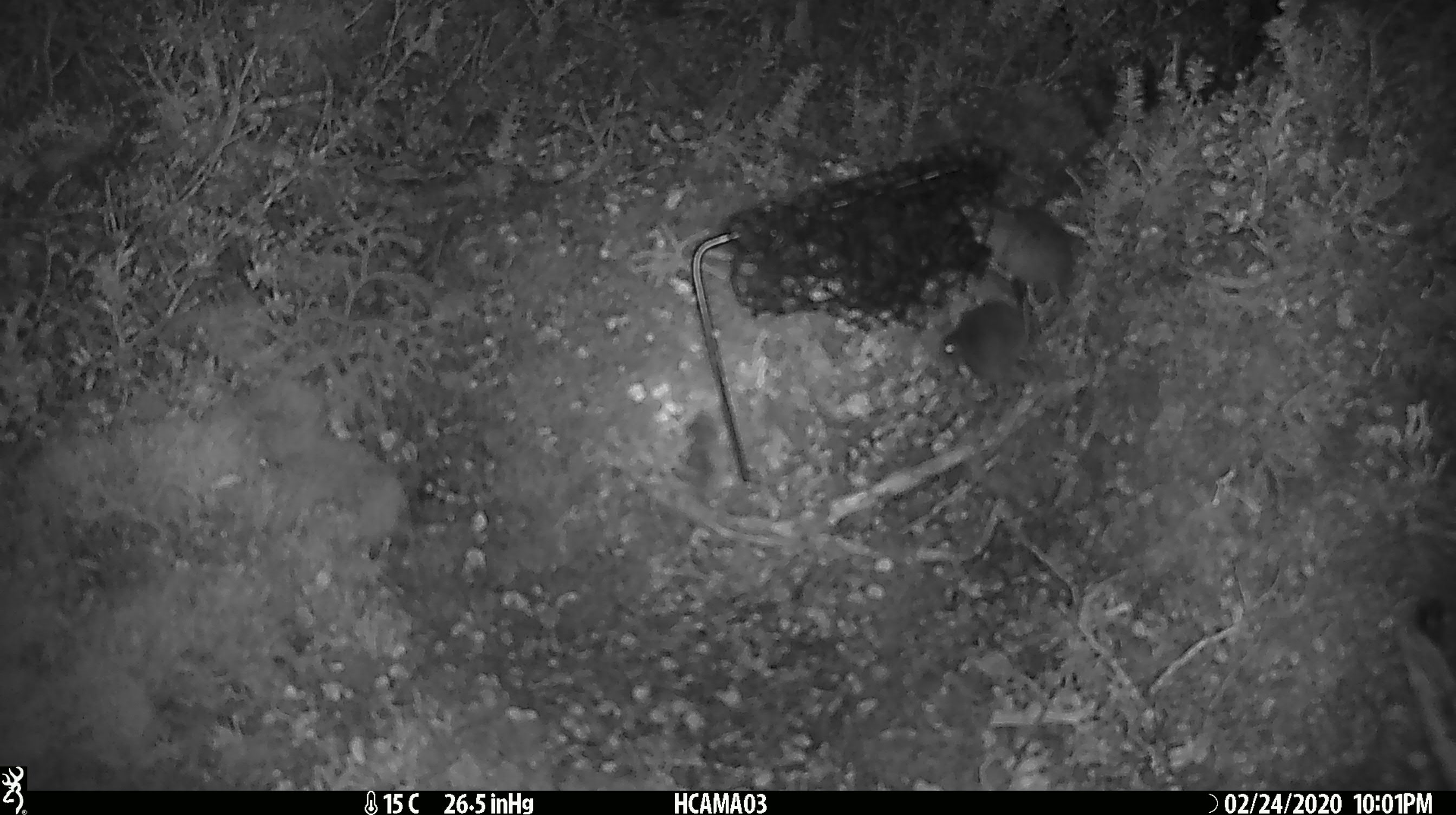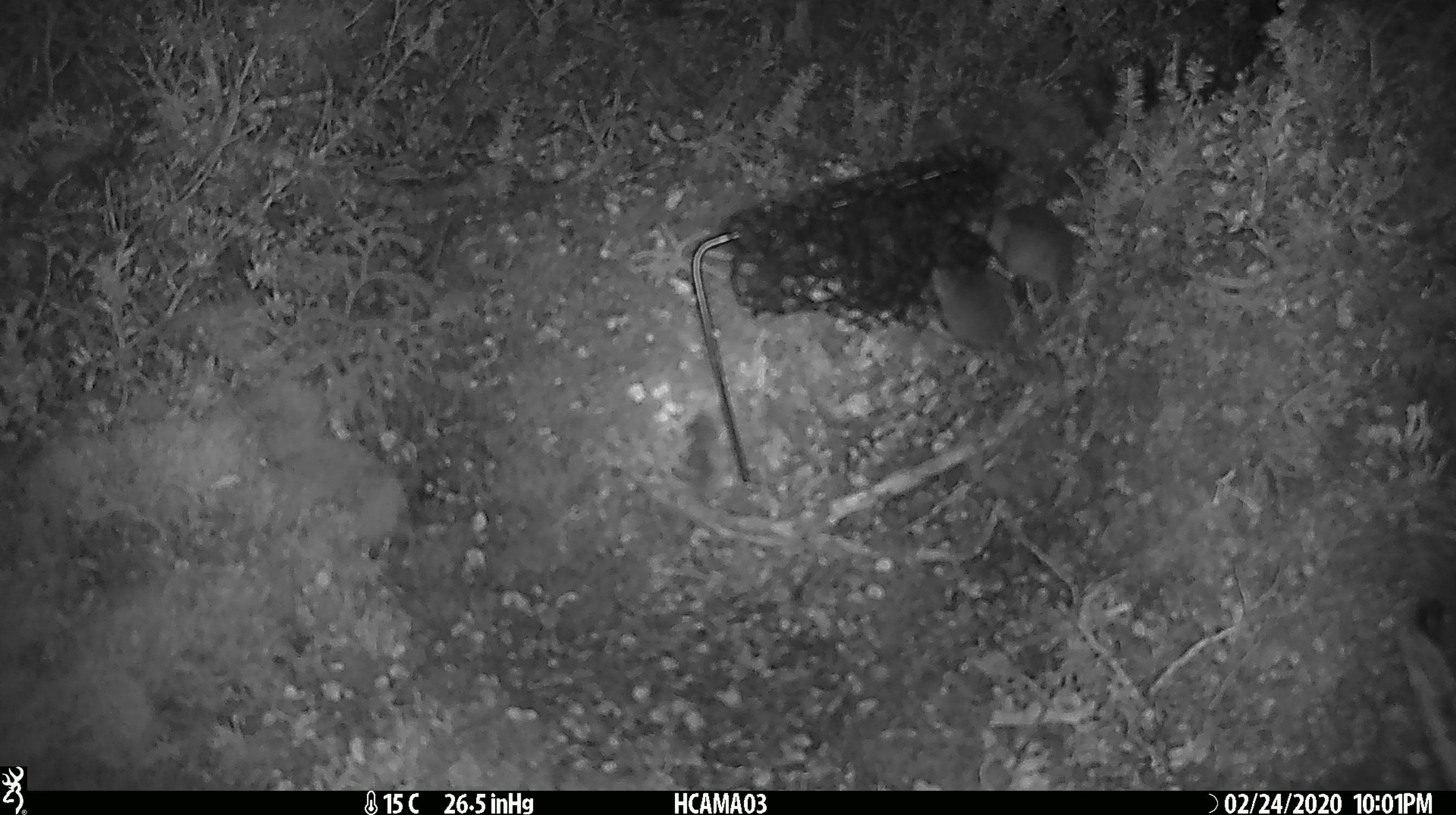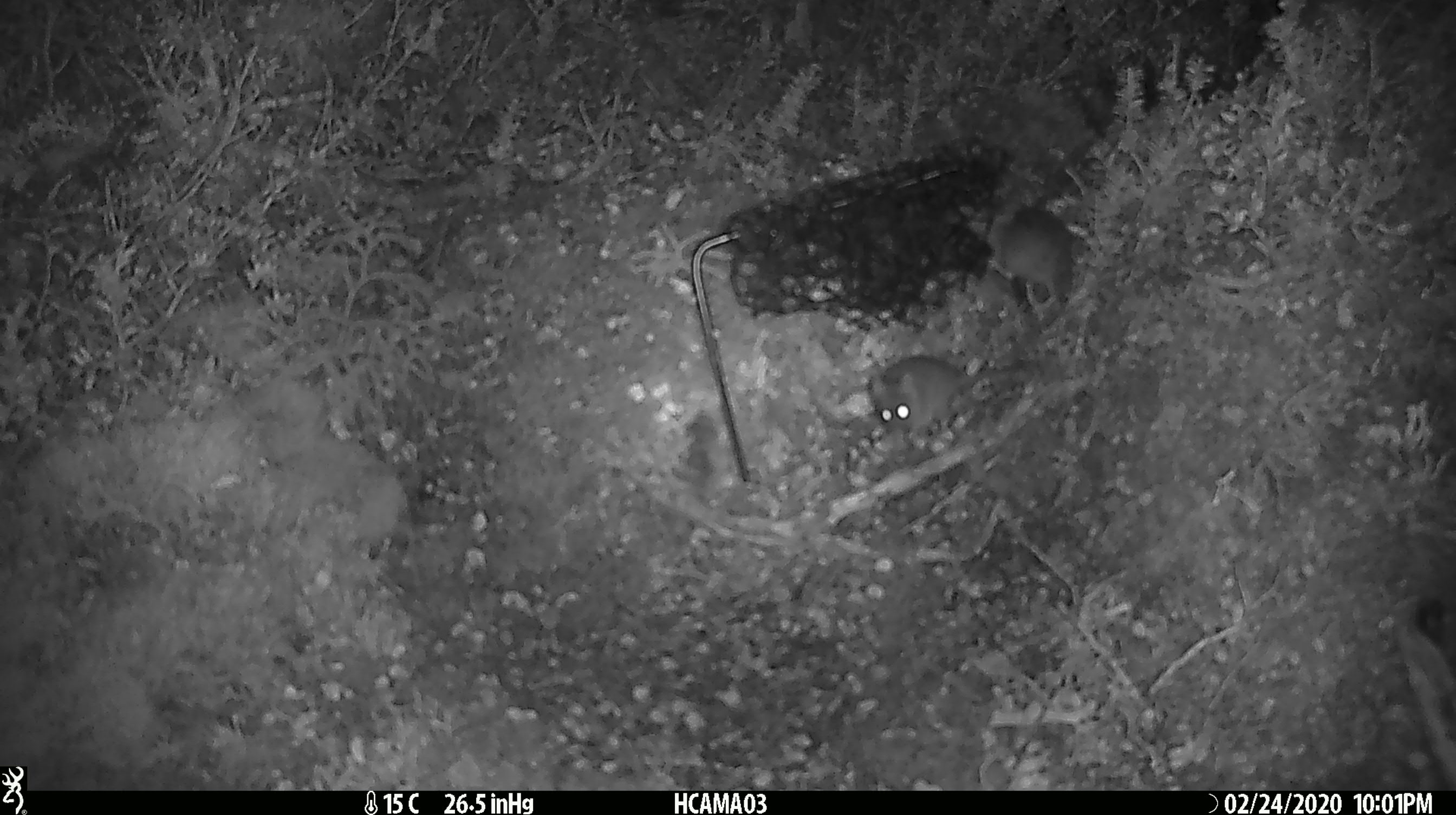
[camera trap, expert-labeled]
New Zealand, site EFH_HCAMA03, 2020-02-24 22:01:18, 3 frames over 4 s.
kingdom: Animalia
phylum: Chordata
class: Mammalia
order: Rodentia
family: Muridae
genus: Mus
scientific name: Mus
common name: mouse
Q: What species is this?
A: Mouse (Mus).